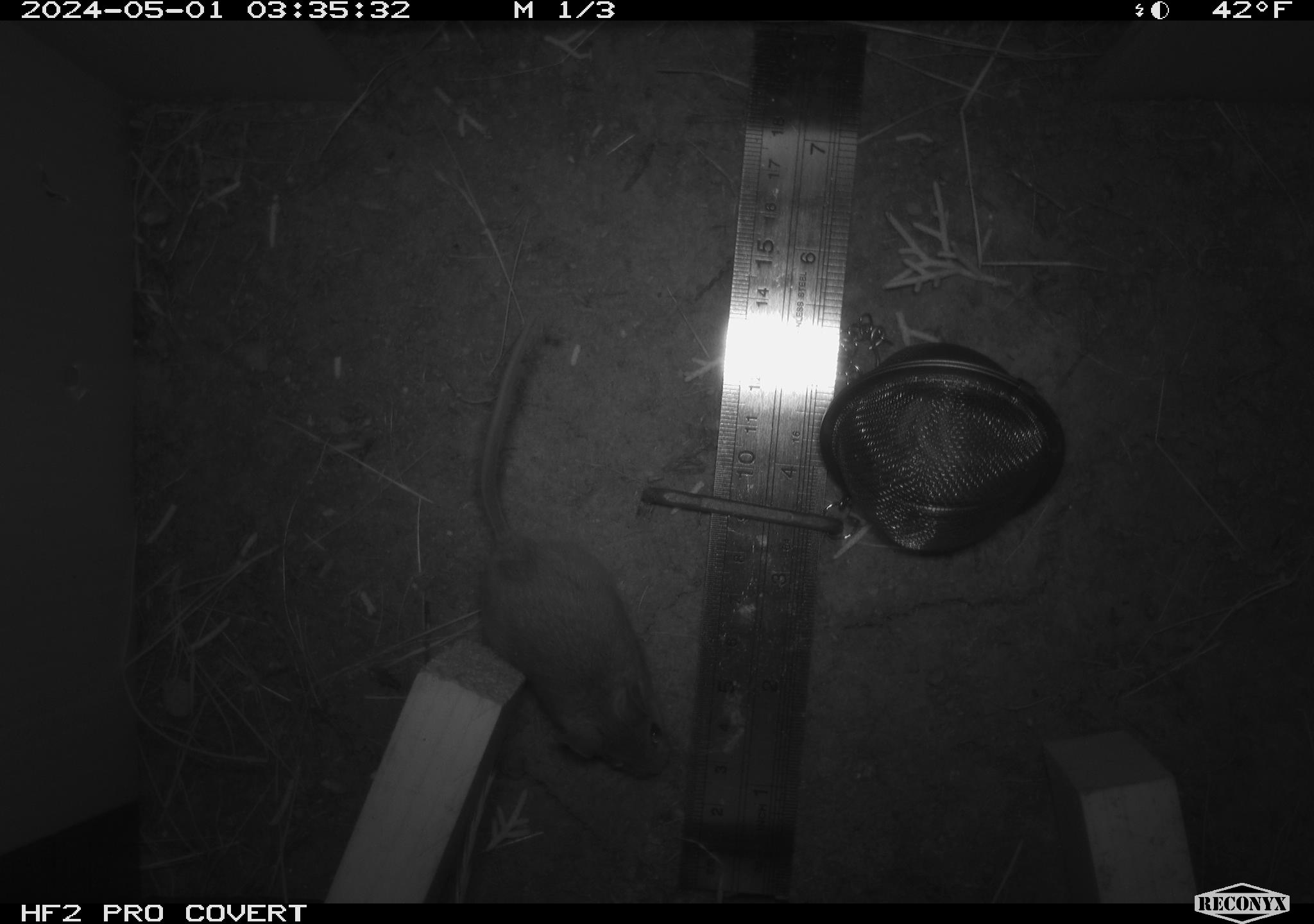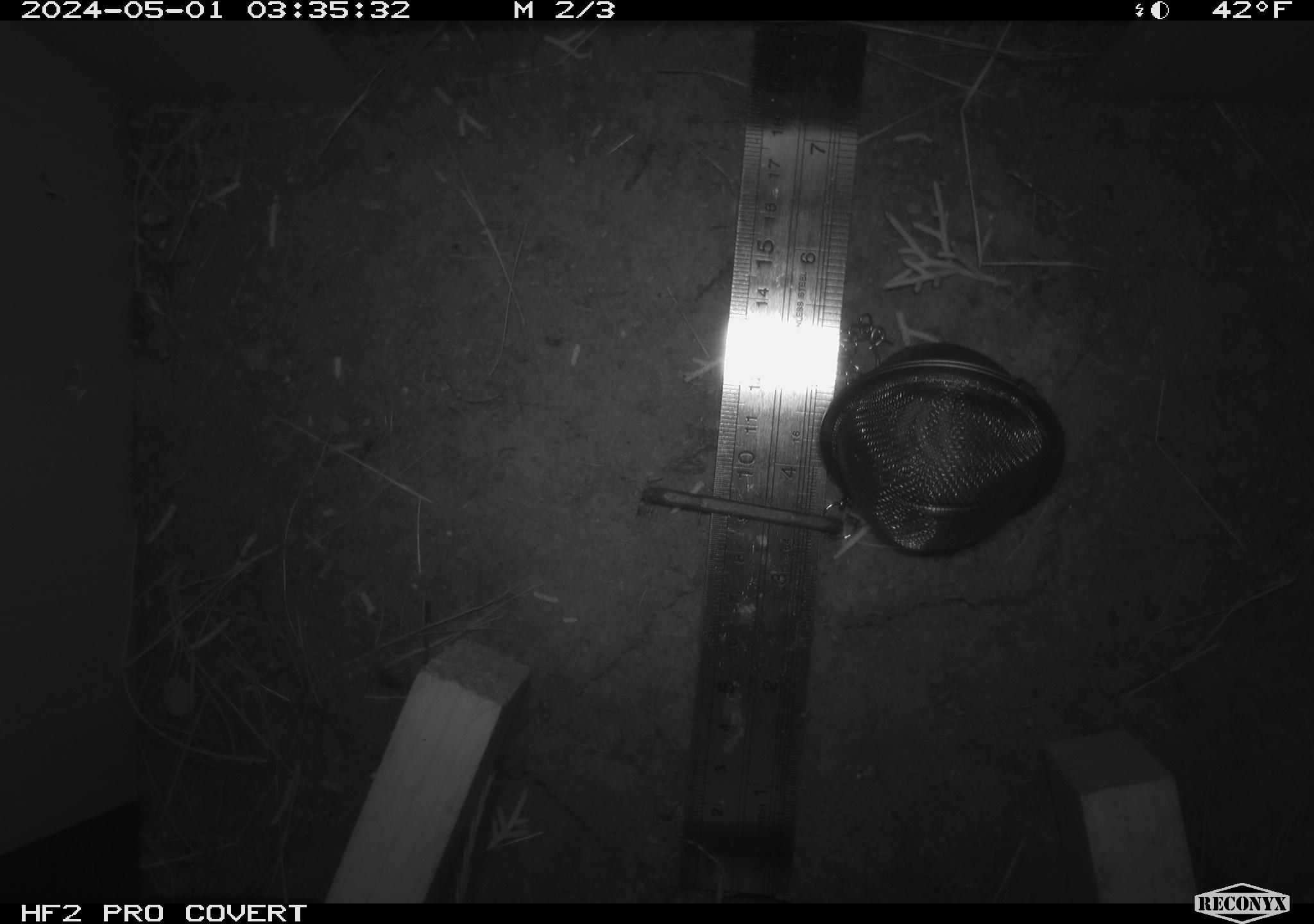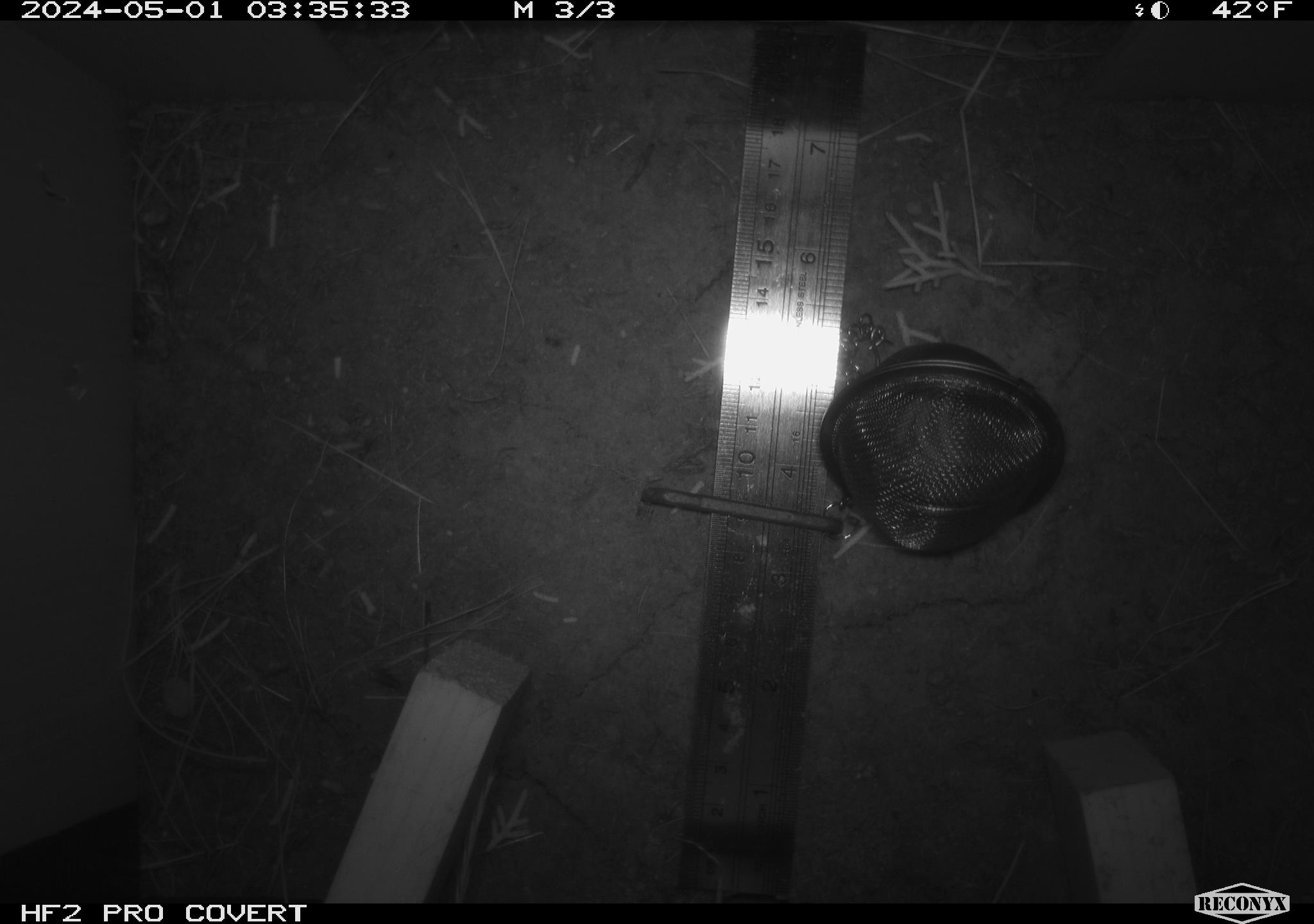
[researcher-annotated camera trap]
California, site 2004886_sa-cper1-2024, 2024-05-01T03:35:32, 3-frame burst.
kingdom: Animalia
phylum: Chordata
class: Mammalia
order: Rodentia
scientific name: Rodentia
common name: rodent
Rodent (Rodentia).